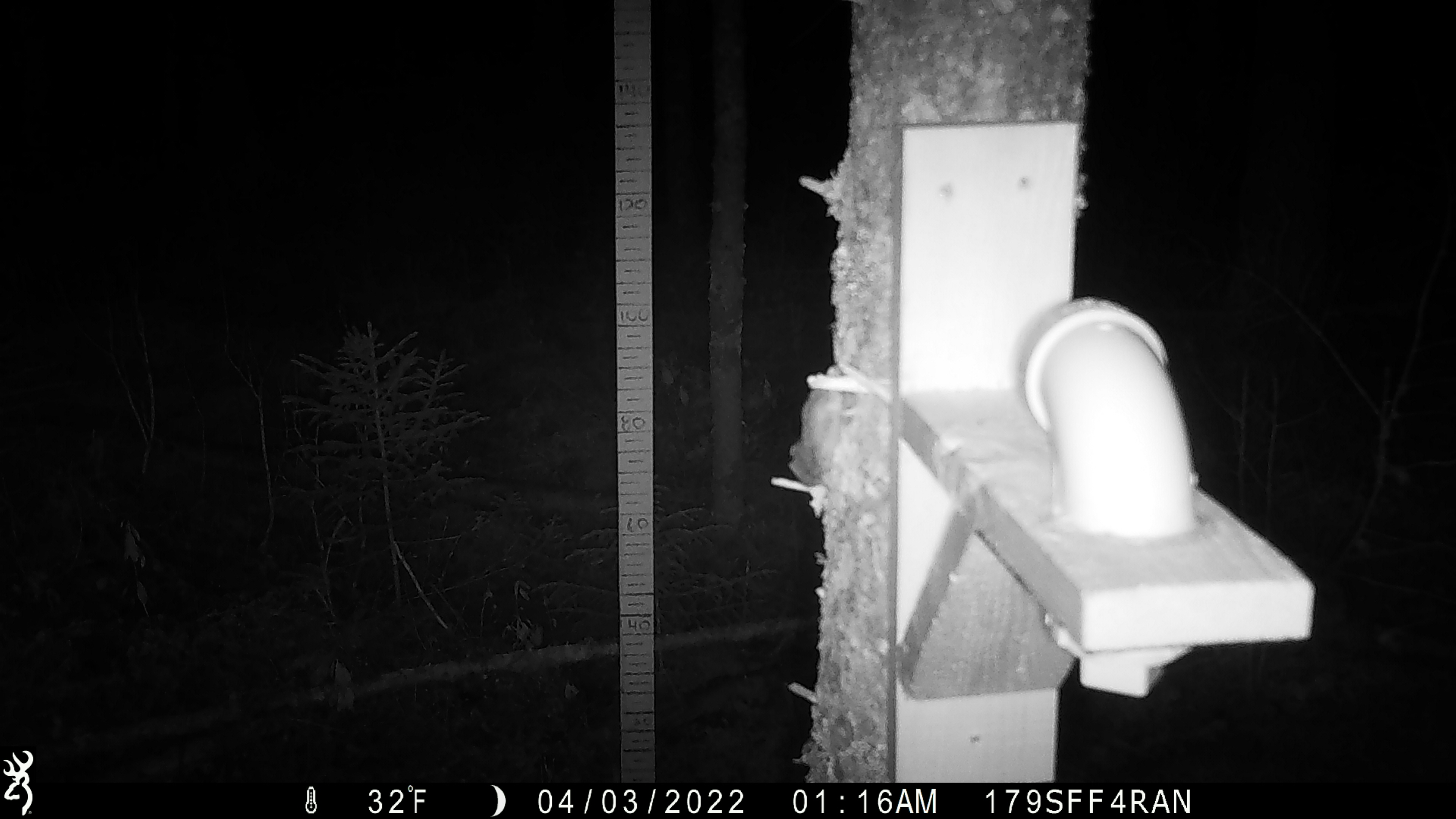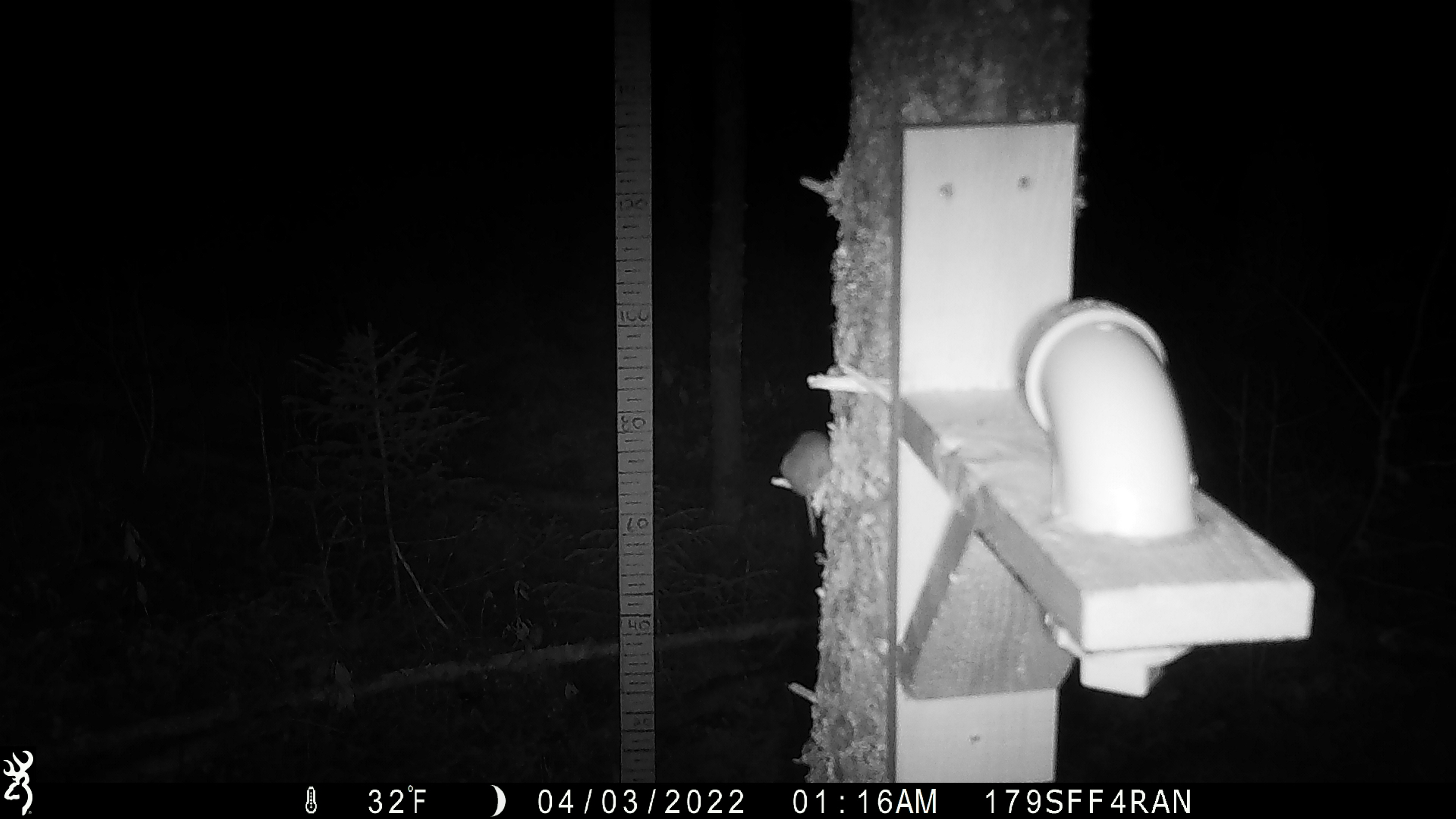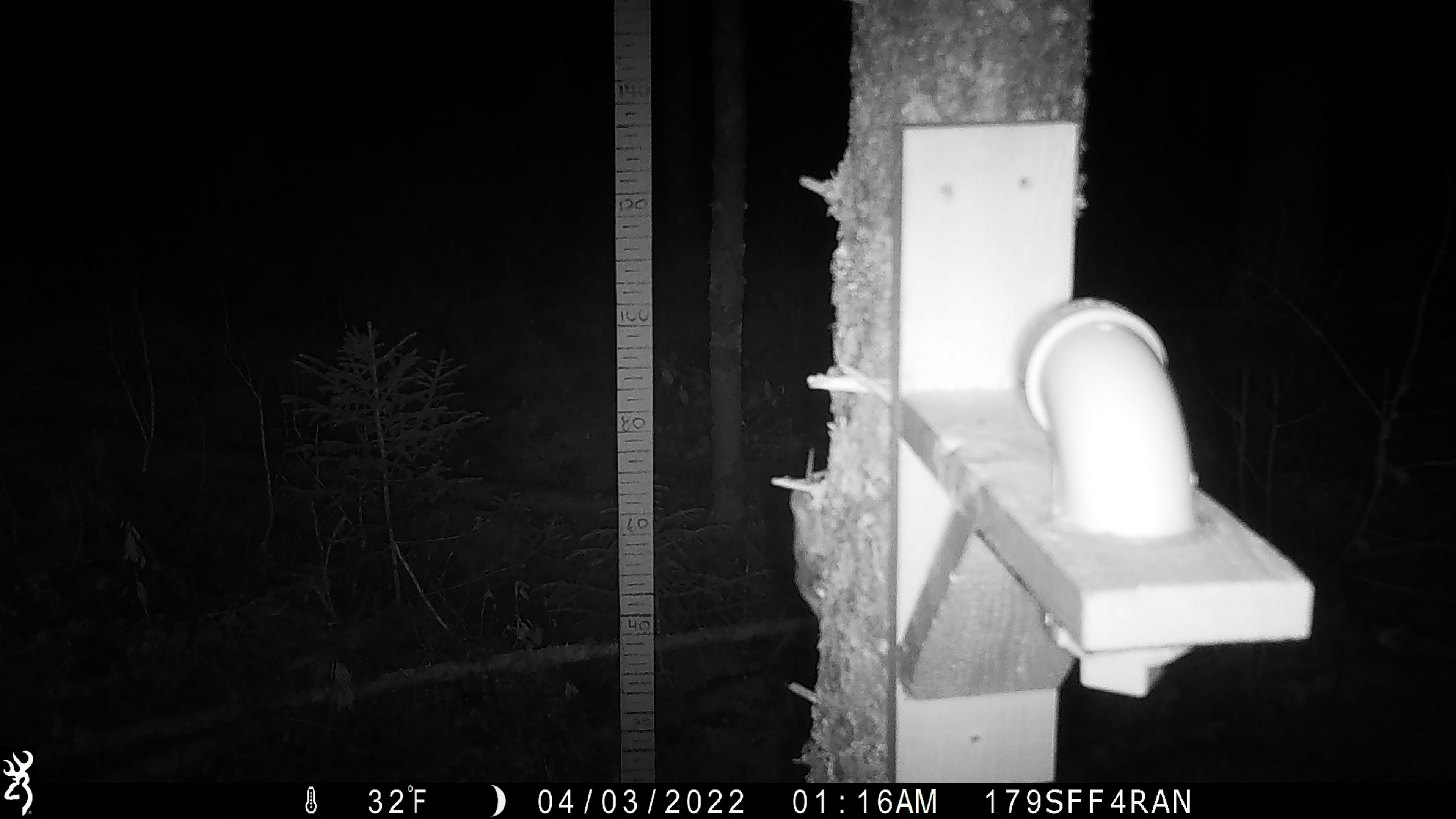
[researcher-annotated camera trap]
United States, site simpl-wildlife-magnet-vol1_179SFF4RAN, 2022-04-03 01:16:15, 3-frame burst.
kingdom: Animalia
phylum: Chordata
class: Mammalia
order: Rodentia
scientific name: Rodentia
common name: mouse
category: mouse sp.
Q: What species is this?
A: Mouse sp. (mouse) (Rodentia).